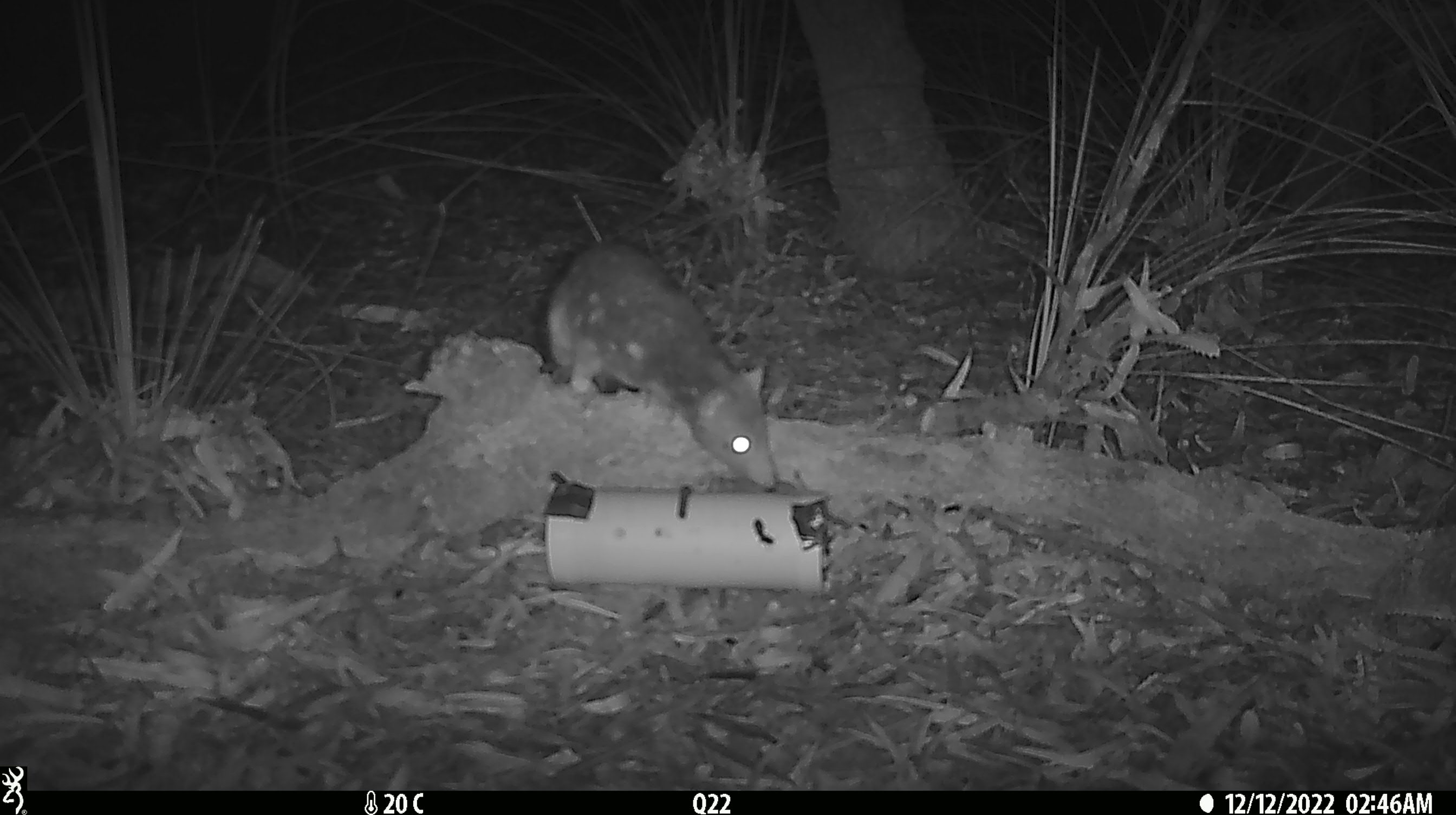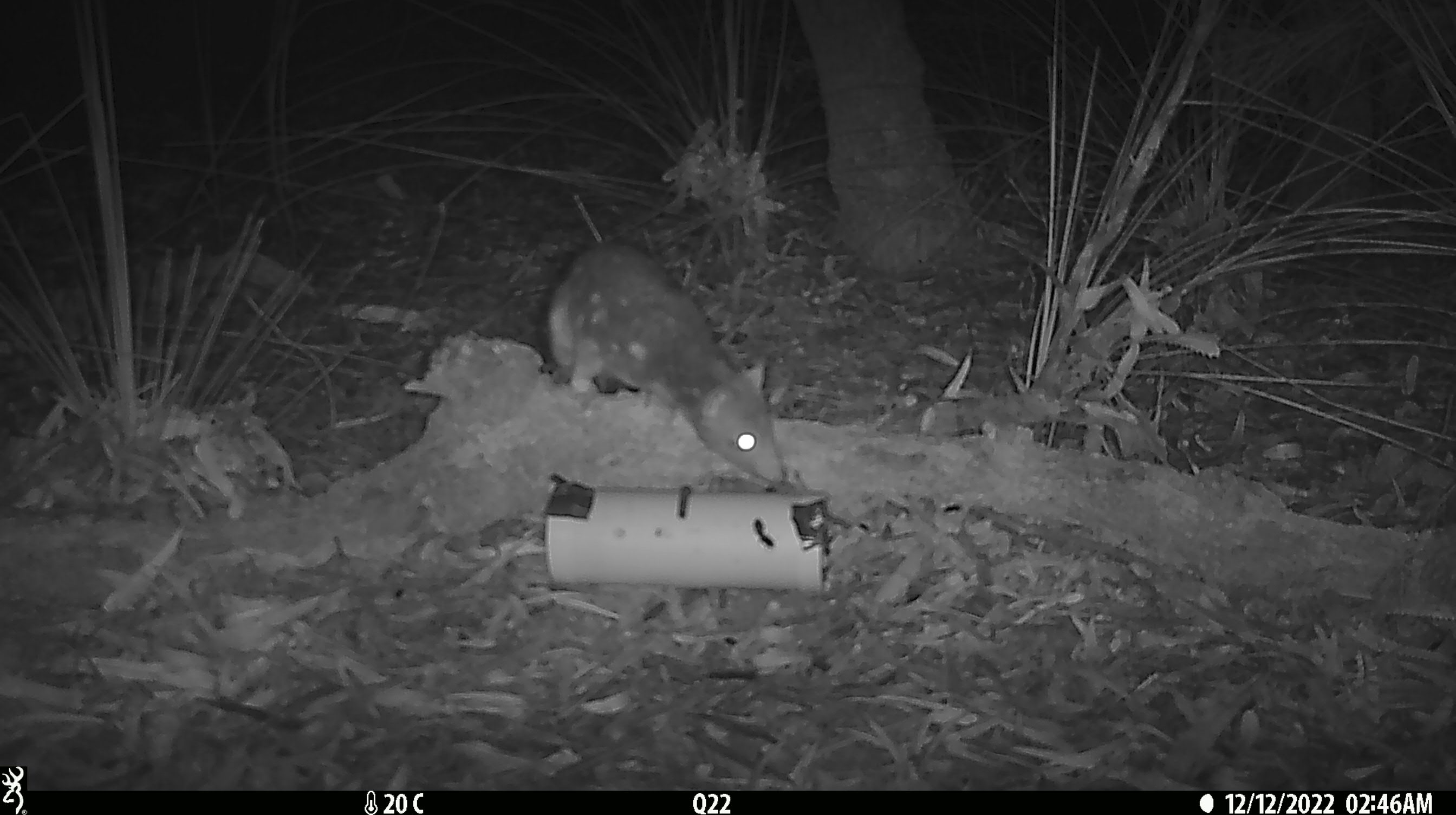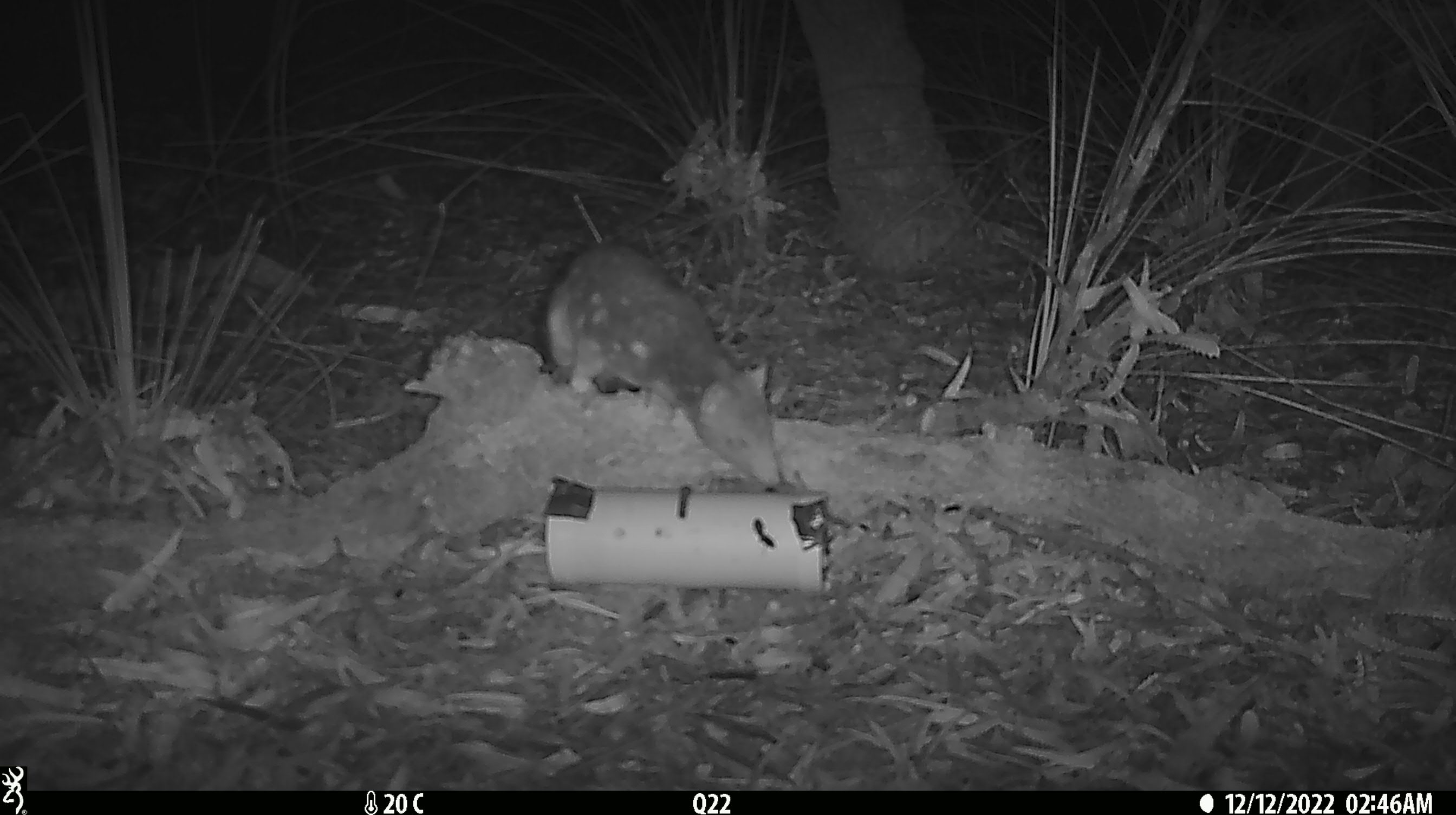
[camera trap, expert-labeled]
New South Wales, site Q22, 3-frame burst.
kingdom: Animalia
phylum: Chordata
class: Mammalia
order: Dasyuromorphia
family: Dasyuridae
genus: Dasyurus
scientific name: Dasyurus maculatus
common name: spotted-tailed quoll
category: quoll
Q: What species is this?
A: Quoll (spotted-tailed quoll) (Dasyurus maculatus).